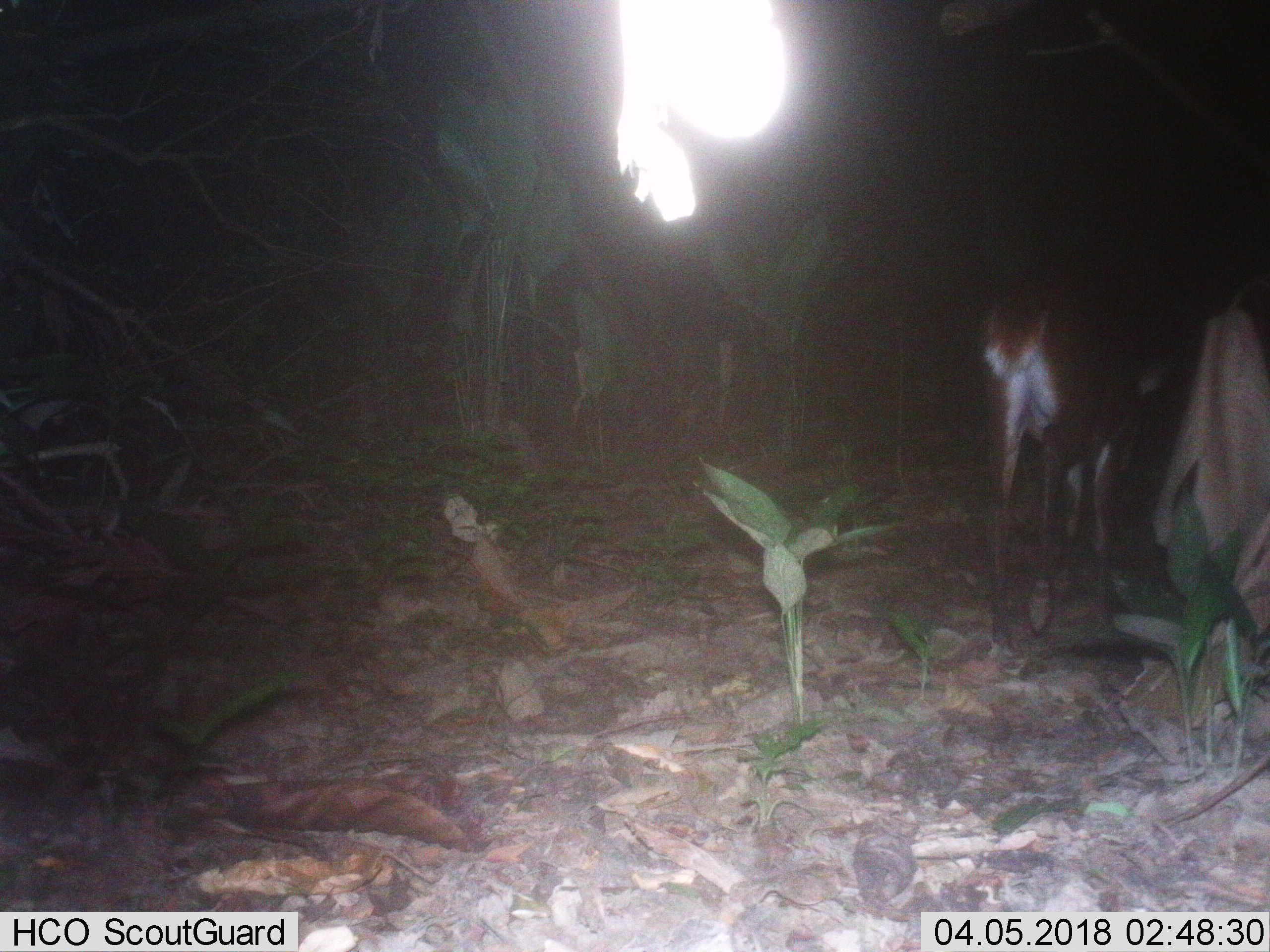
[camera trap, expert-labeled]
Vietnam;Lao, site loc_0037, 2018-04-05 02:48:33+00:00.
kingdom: Animalia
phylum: Chordata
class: Mammalia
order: Artiodactyla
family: Cervidae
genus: Muntiacus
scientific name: Muntiacus vuquangensis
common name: large-antlered muntjac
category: large antlered muntjac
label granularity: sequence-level